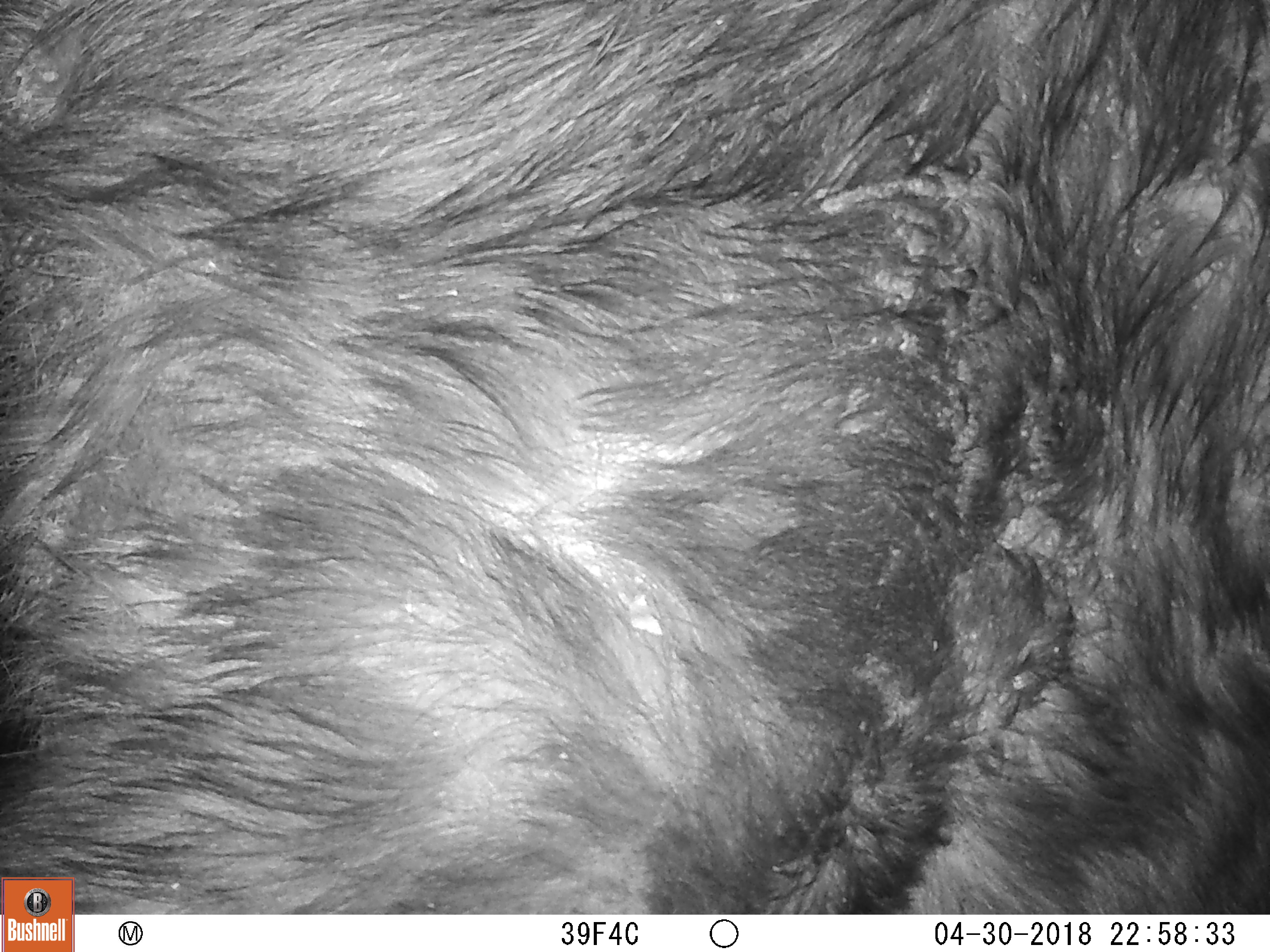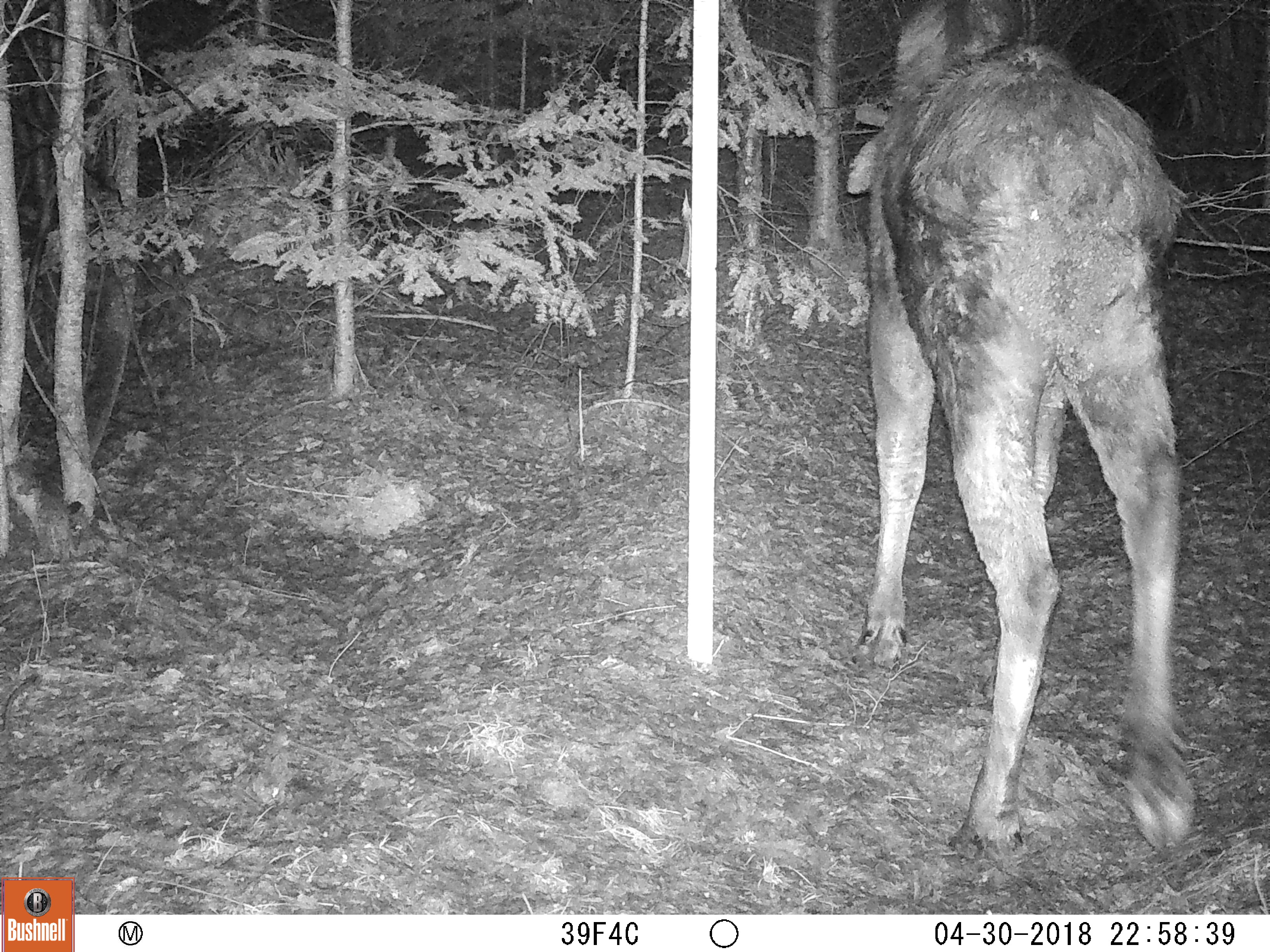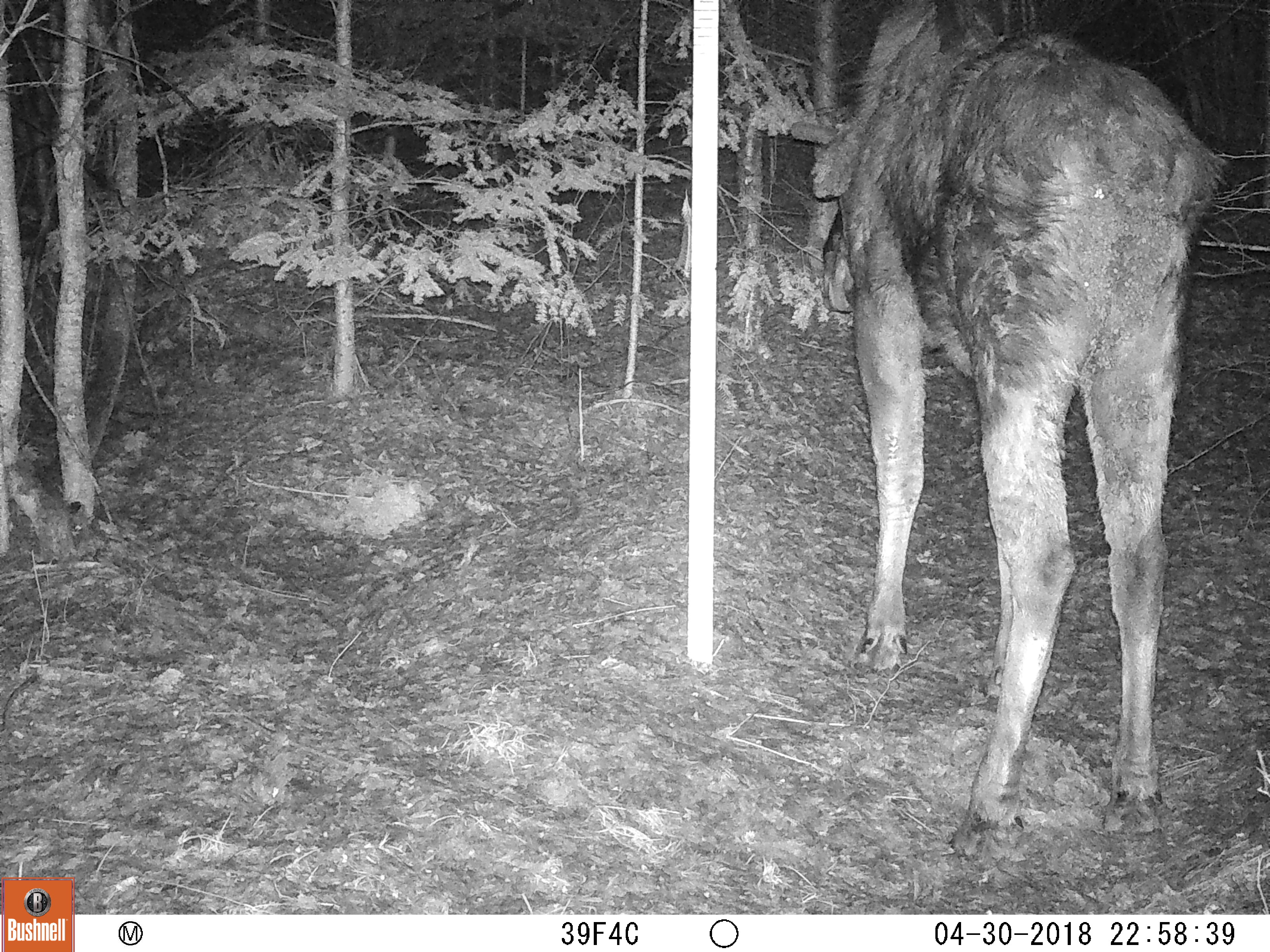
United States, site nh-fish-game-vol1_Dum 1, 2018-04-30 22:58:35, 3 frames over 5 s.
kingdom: Animalia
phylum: Chordata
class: Mammalia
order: Artiodactyla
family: Cervidae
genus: Alces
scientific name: Alces alces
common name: moose